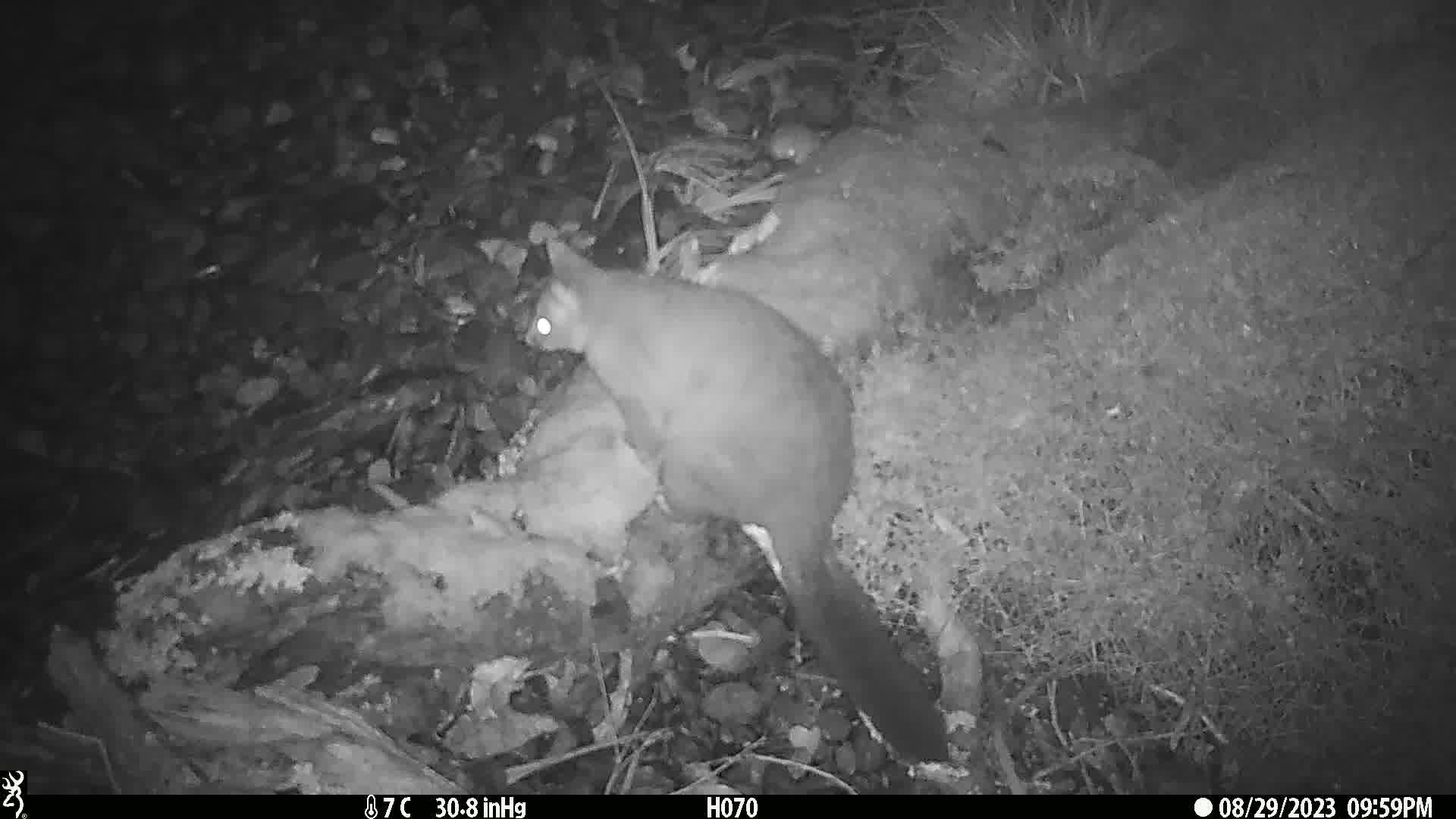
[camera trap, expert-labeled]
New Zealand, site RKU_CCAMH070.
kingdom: Animalia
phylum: Chordata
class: Mammalia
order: Diprotodontia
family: Phalangeridae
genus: Trichosurus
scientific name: Trichosurus vulpecula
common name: common brushtail possum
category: possum